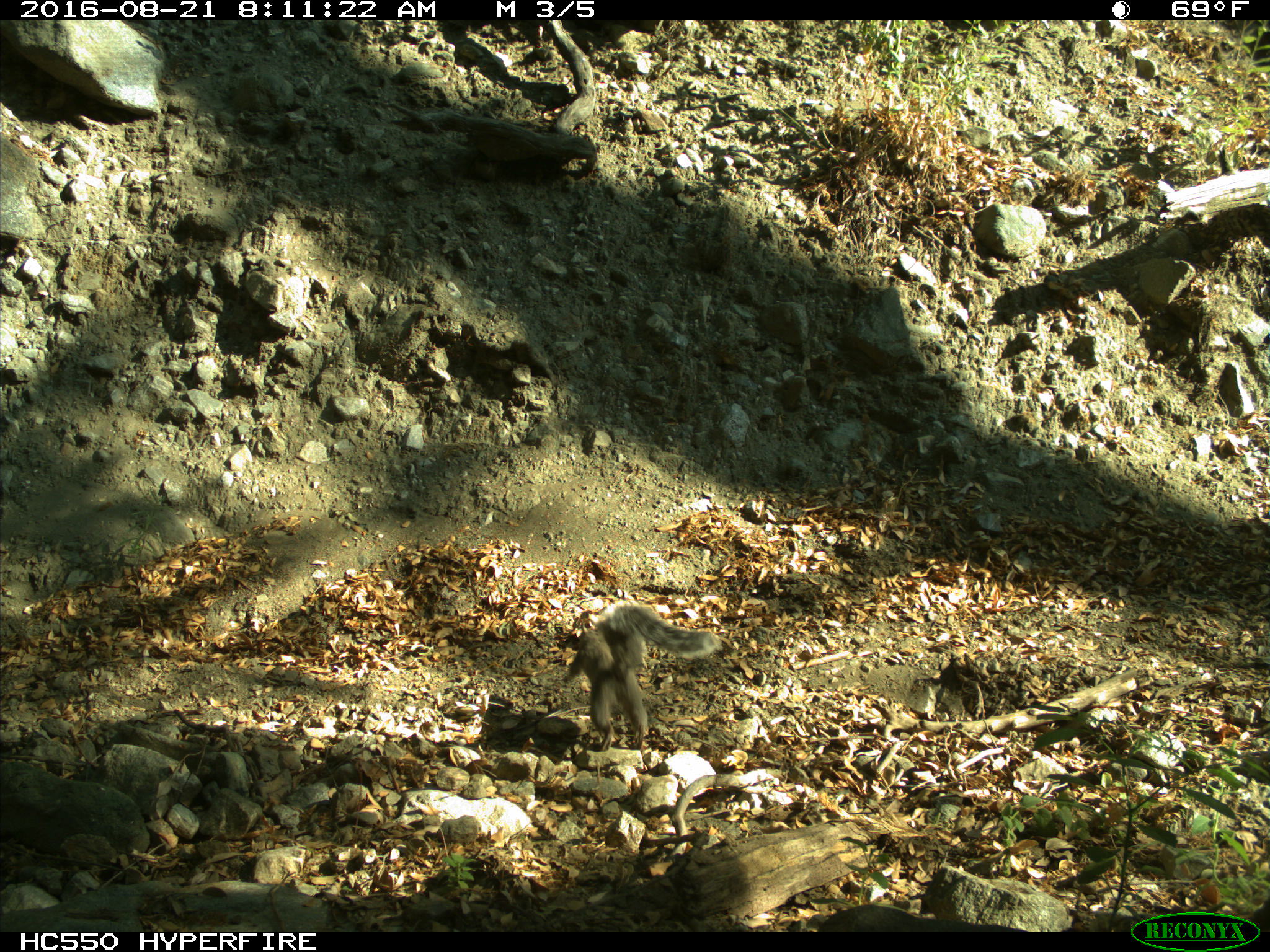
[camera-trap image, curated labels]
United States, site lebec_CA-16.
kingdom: Animalia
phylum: Chordata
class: Mammalia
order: Rodentia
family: Sciuridae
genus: Sciurus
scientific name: Sciurus carolinensis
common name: eastern gray squirrel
Sciurus carolinensis (eastern gray squirrel).